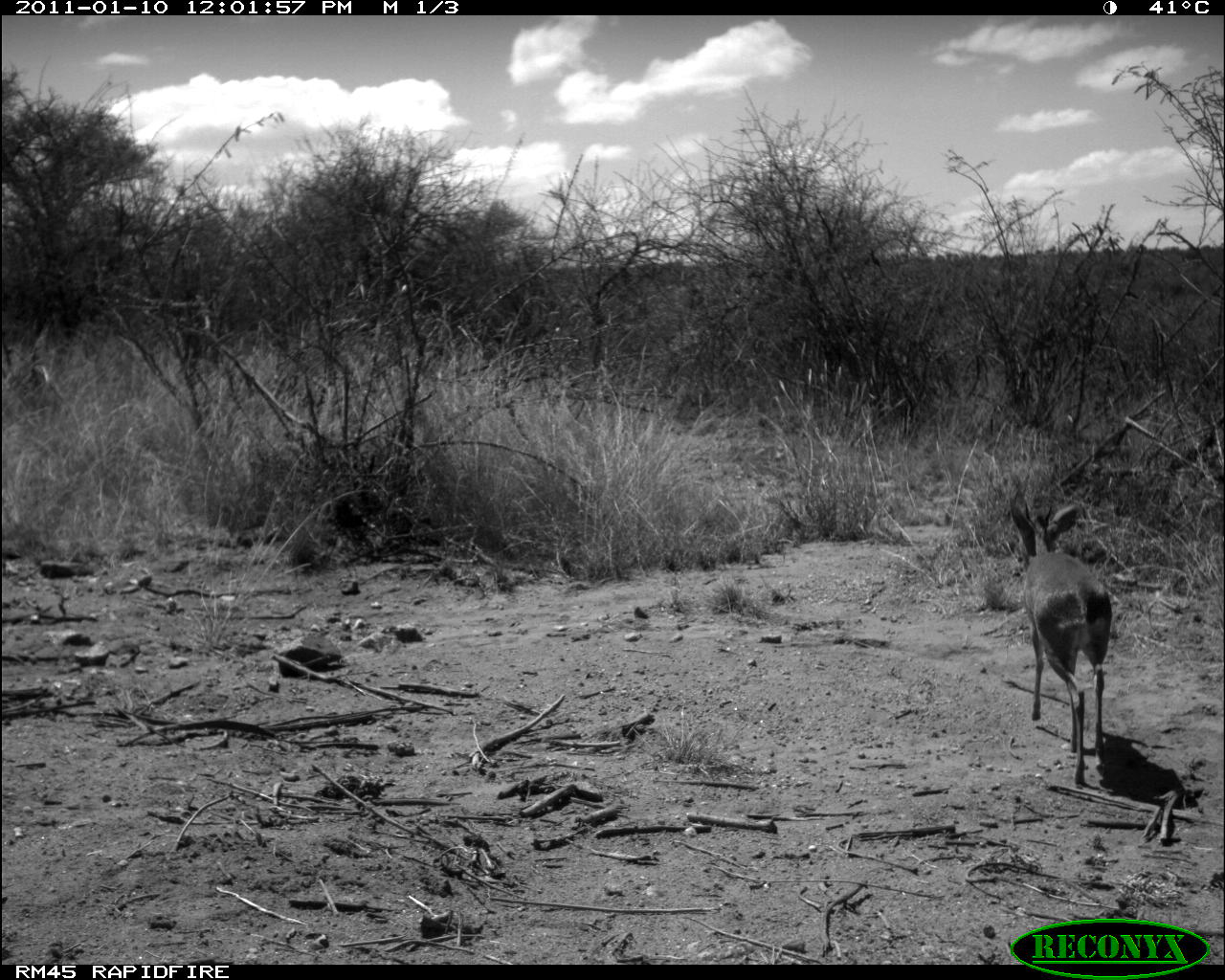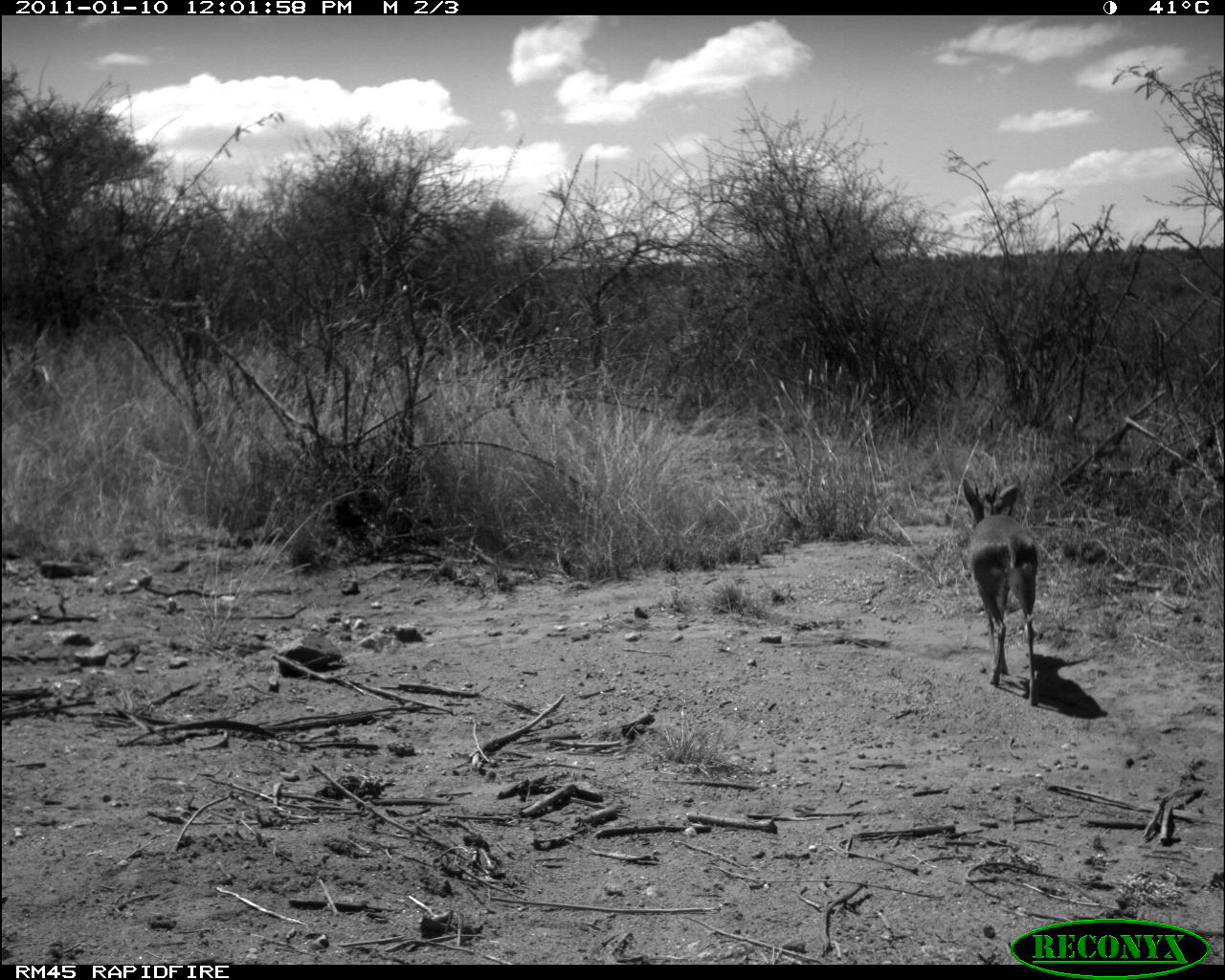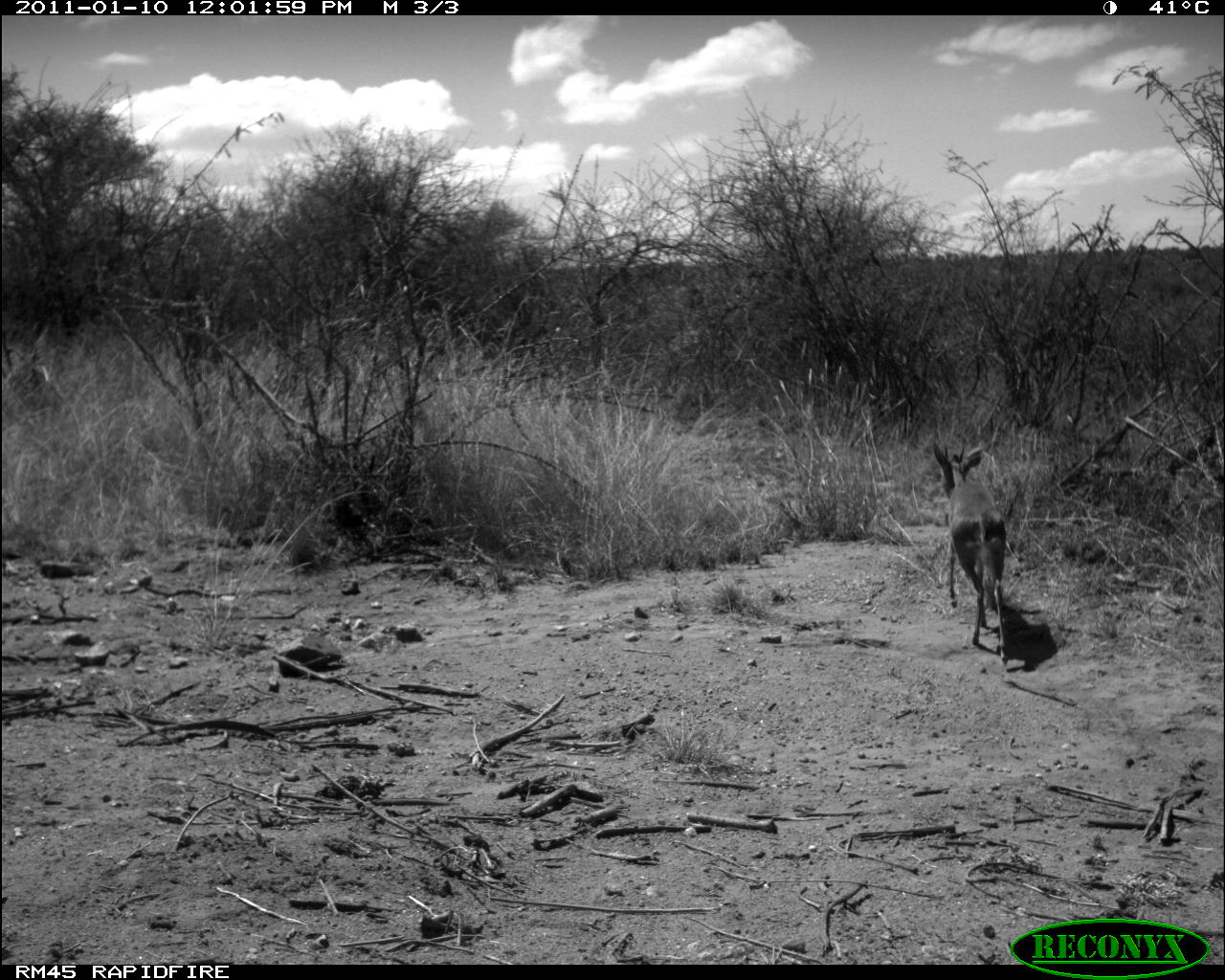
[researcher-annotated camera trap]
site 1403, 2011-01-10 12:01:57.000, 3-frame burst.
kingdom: Animalia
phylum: Chordata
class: Mammalia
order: Artiodactyla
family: Bovidae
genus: Madoqua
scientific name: Madoqua guentheri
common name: günther's dik-dik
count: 1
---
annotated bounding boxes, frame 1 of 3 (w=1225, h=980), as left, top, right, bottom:
madoqua guentheri: 1006, 494, 1113, 787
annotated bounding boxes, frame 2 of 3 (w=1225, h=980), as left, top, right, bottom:
madoqua guentheri: 960, 474, 1040, 706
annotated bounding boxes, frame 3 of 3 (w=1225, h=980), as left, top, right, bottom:
madoqua guentheri: 929, 436, 1009, 665